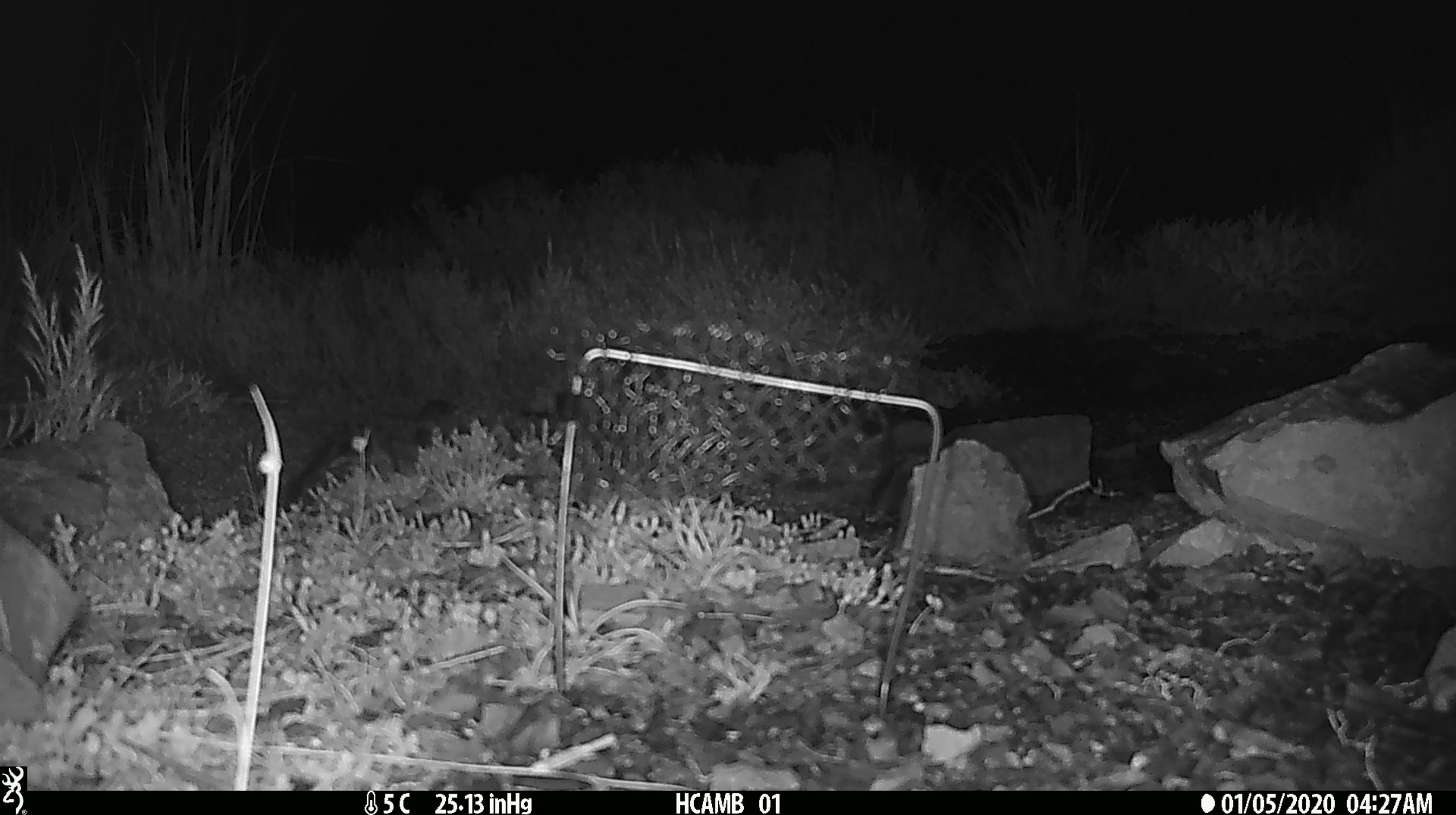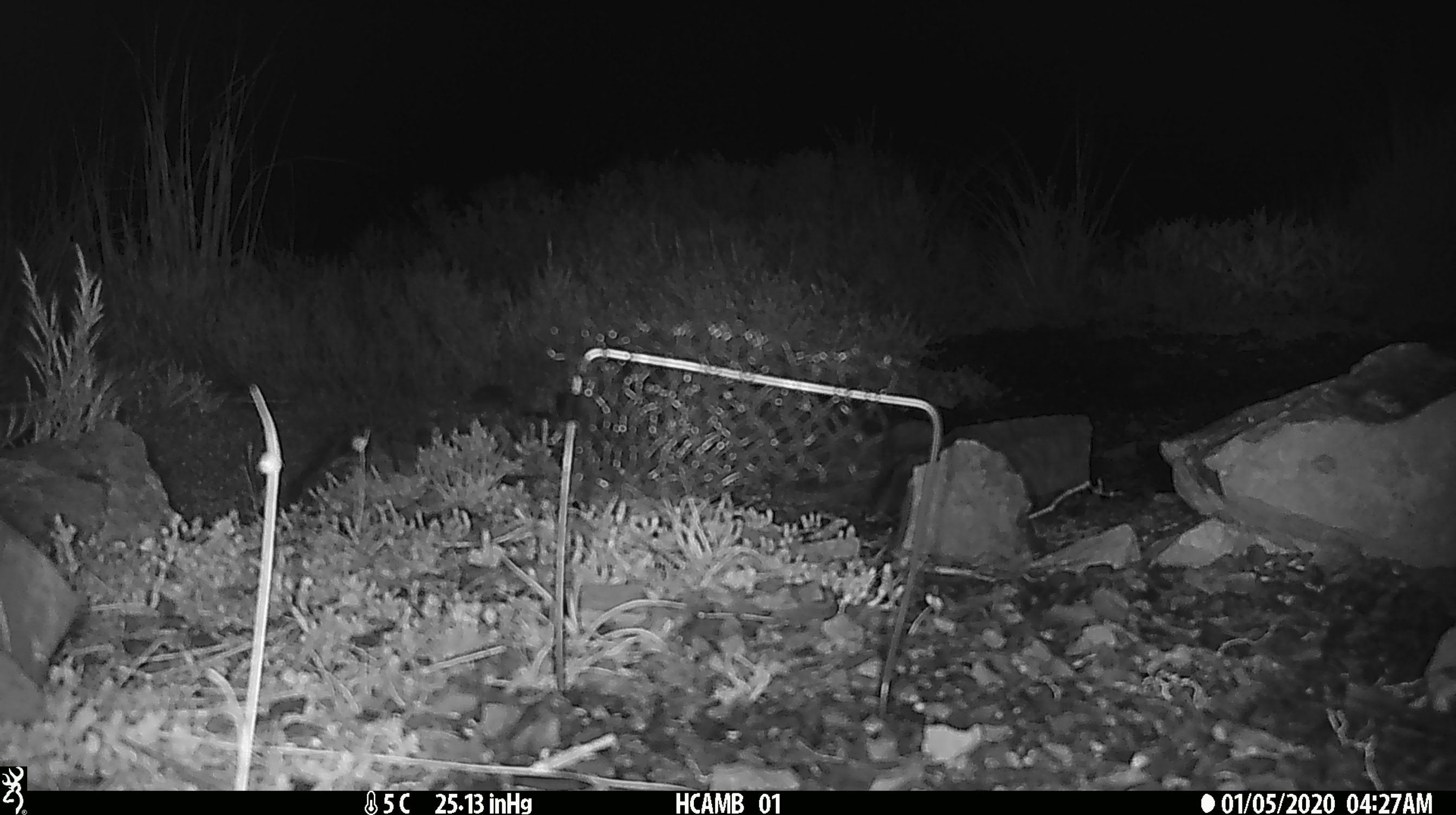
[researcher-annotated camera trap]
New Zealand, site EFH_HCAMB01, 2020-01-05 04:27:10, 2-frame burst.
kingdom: Animalia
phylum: Chordata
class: Mammalia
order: Rodentia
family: Muridae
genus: Mus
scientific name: Mus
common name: mouse